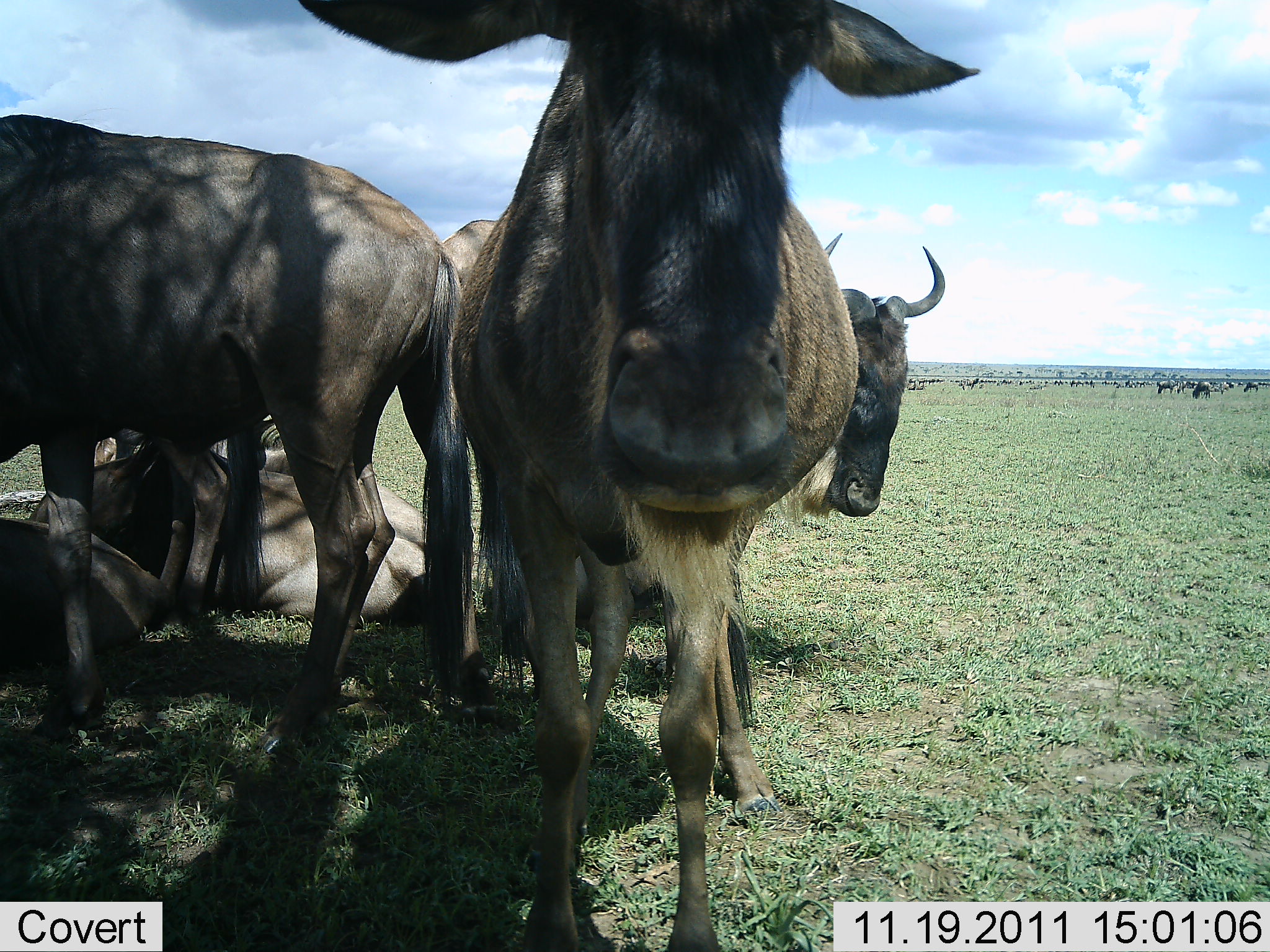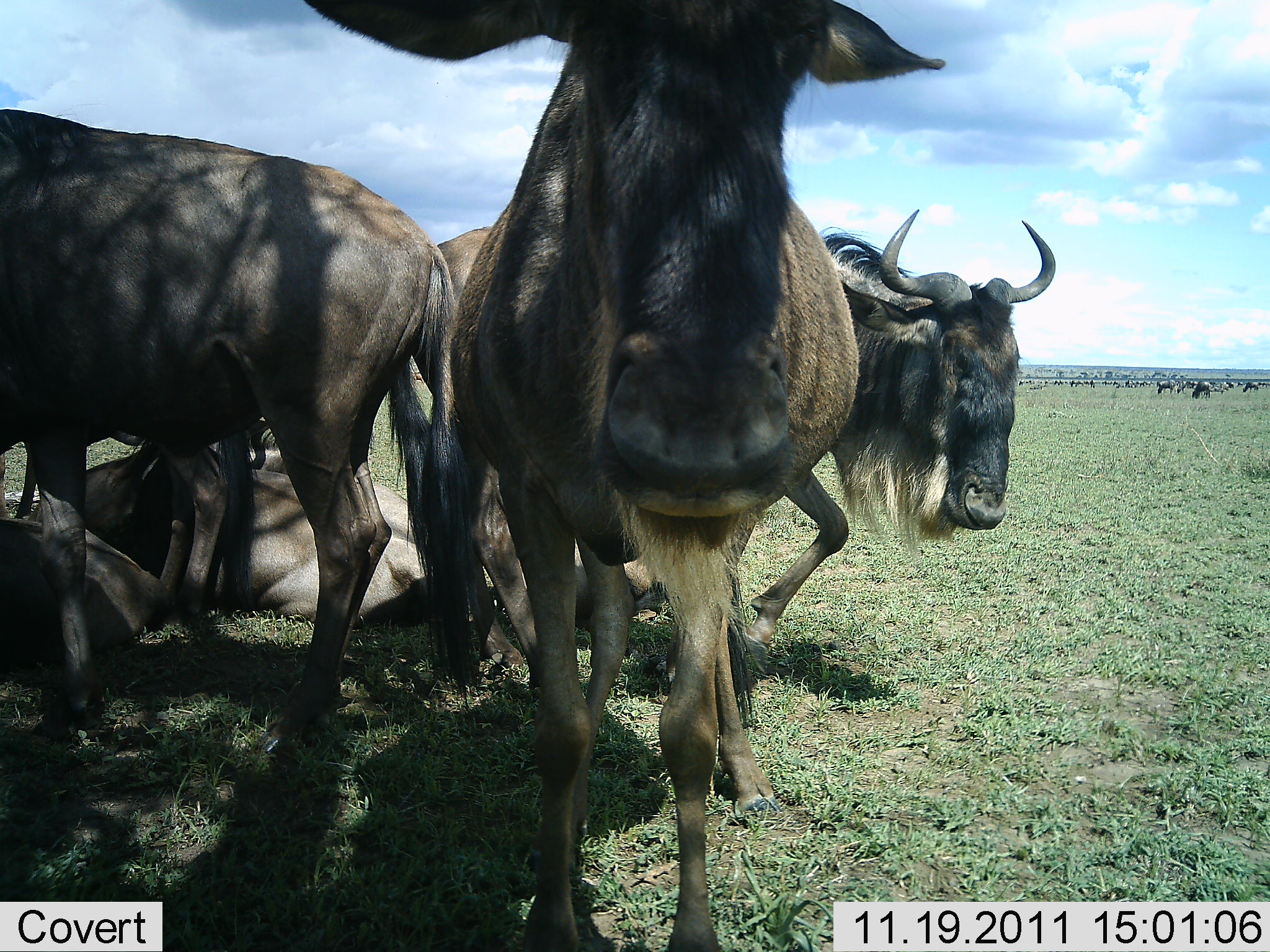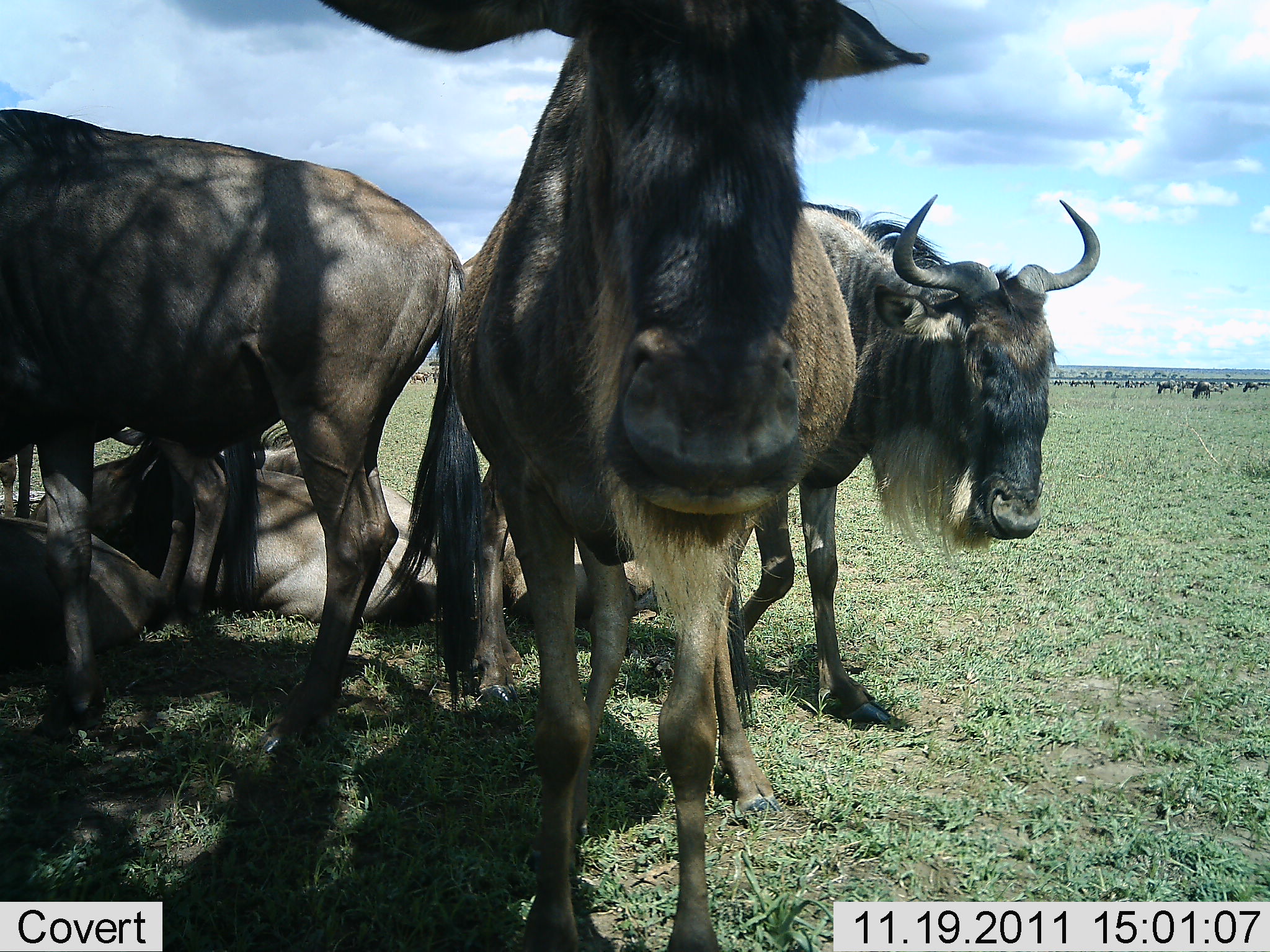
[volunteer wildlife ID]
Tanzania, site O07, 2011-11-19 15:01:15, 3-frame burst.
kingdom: Animalia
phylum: Chordata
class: Mammalia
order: Artiodactyla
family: Bovidae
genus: Connochaetes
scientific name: Connochaetes taurinus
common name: blue wildebeest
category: wildebeest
Wildebeest (blue wildebeest) (Connochaetes taurinus), count 5. Behavior (volunteer vote fractions): standing 77%, resting 92%, moving 38%, interacting 23%. Young present (vote fraction): 0%. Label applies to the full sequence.